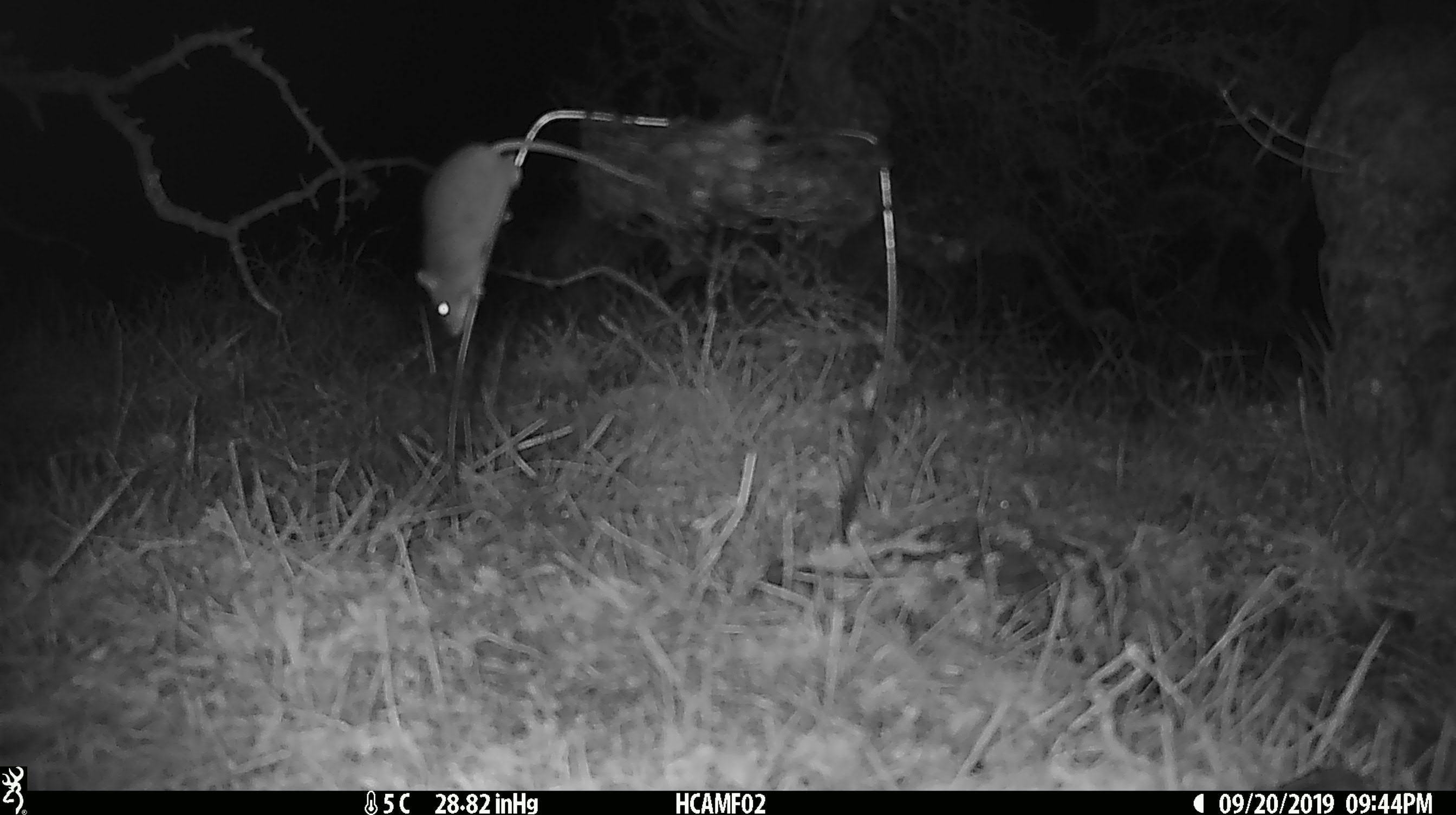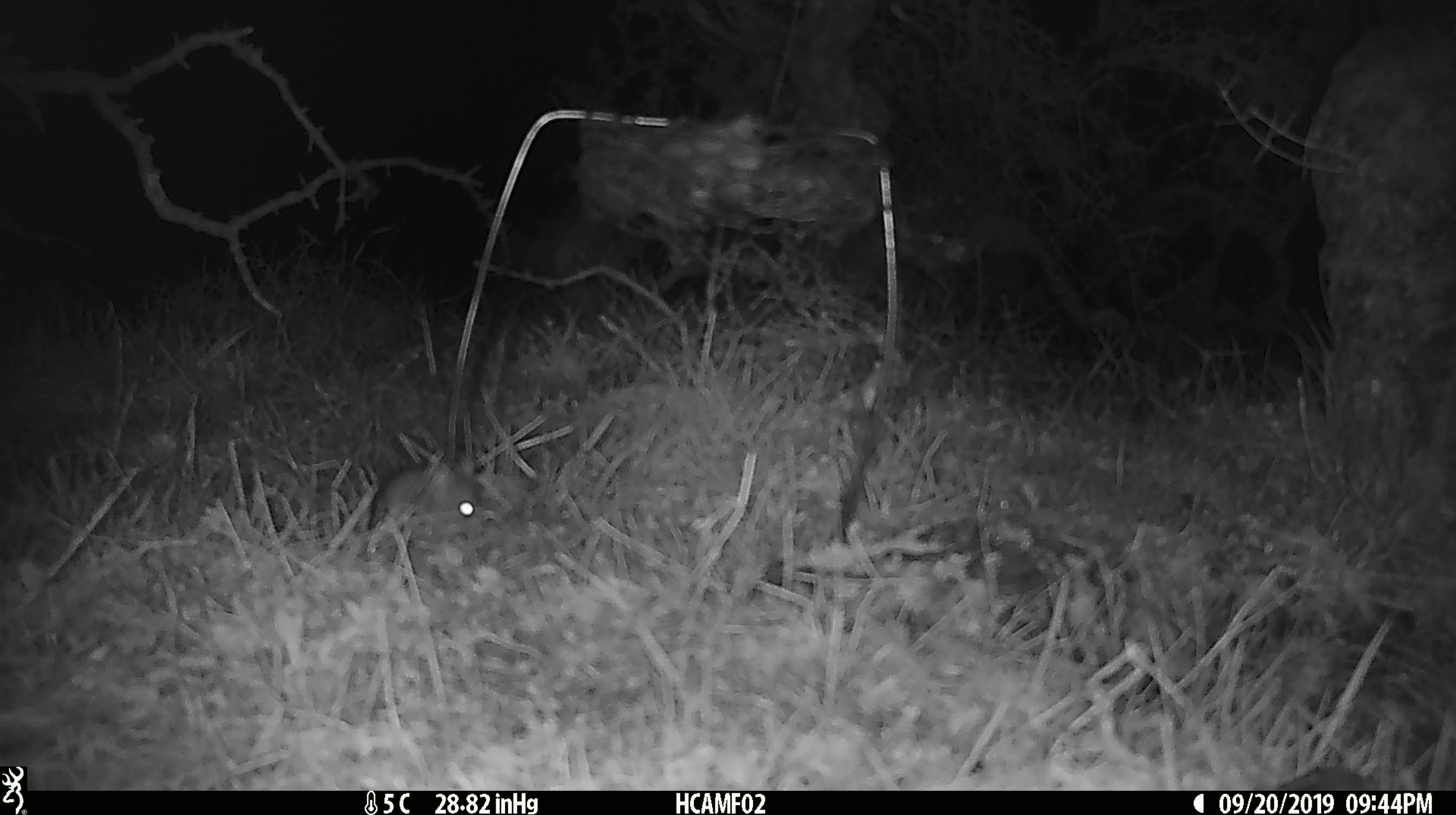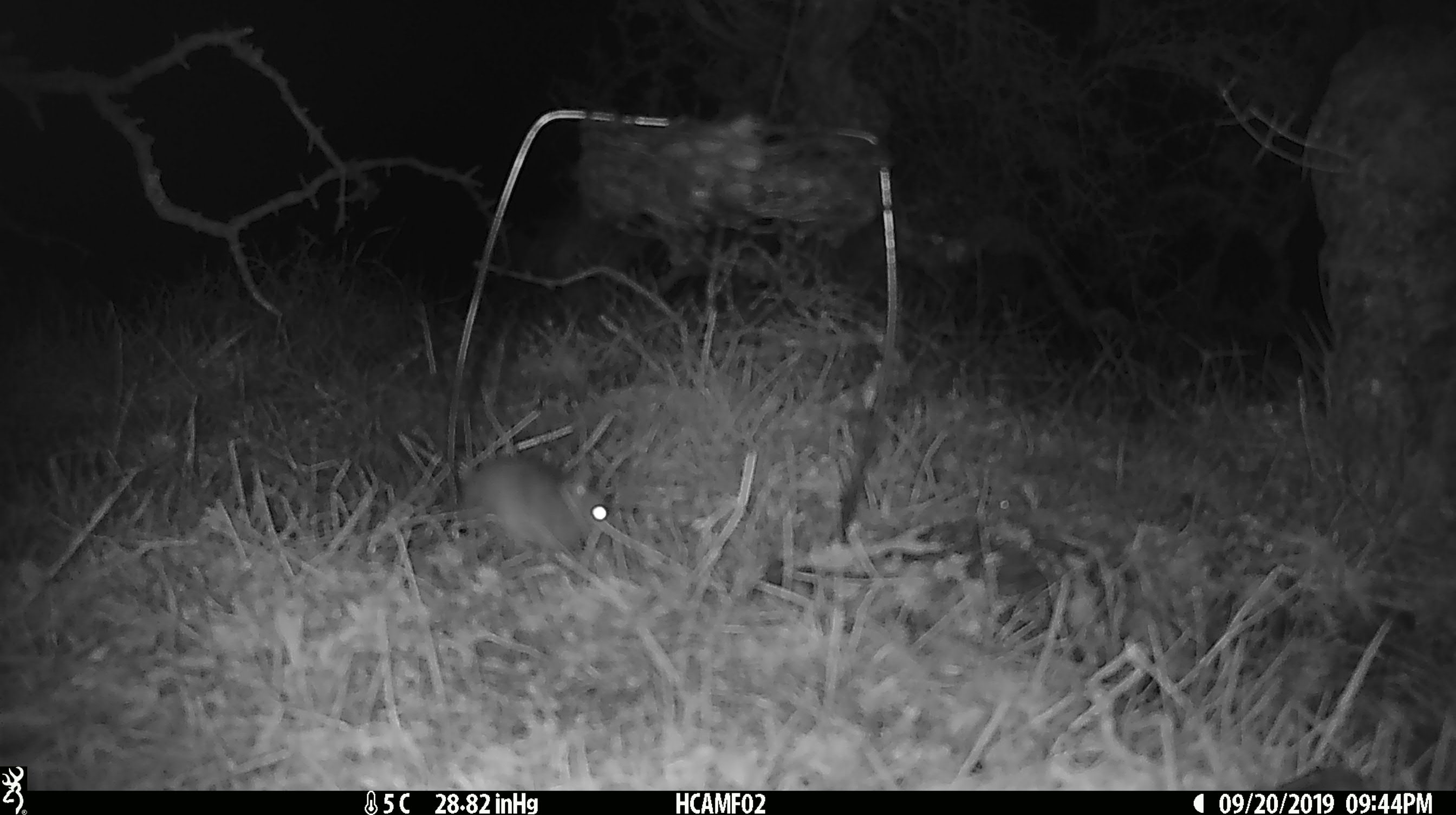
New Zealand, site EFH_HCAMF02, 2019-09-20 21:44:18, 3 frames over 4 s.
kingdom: Animalia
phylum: Chordata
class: Mammalia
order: Rodentia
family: Muridae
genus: Mus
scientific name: Mus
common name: mouse